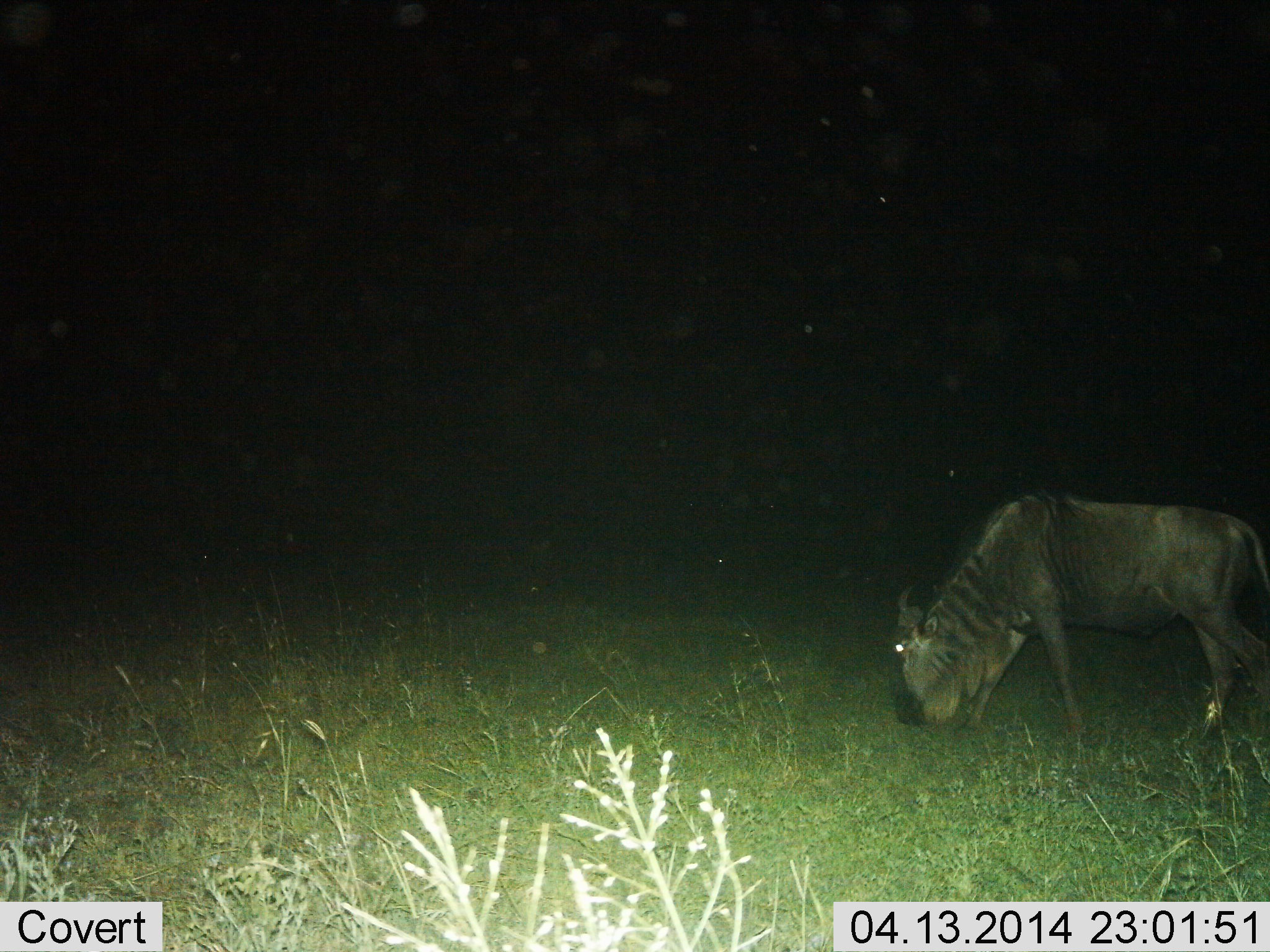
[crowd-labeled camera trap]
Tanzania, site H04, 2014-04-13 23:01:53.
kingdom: Animalia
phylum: Chordata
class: Mammalia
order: Artiodactyla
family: Bovidae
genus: Connochaetes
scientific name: Connochaetes taurinus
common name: blue wildebeest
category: wildebeest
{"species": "wildebeest (blue wildebeest) (Connochaetes taurinus)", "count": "1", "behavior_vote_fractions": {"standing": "10%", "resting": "0%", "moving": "30%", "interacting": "0%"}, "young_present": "0%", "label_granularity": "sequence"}